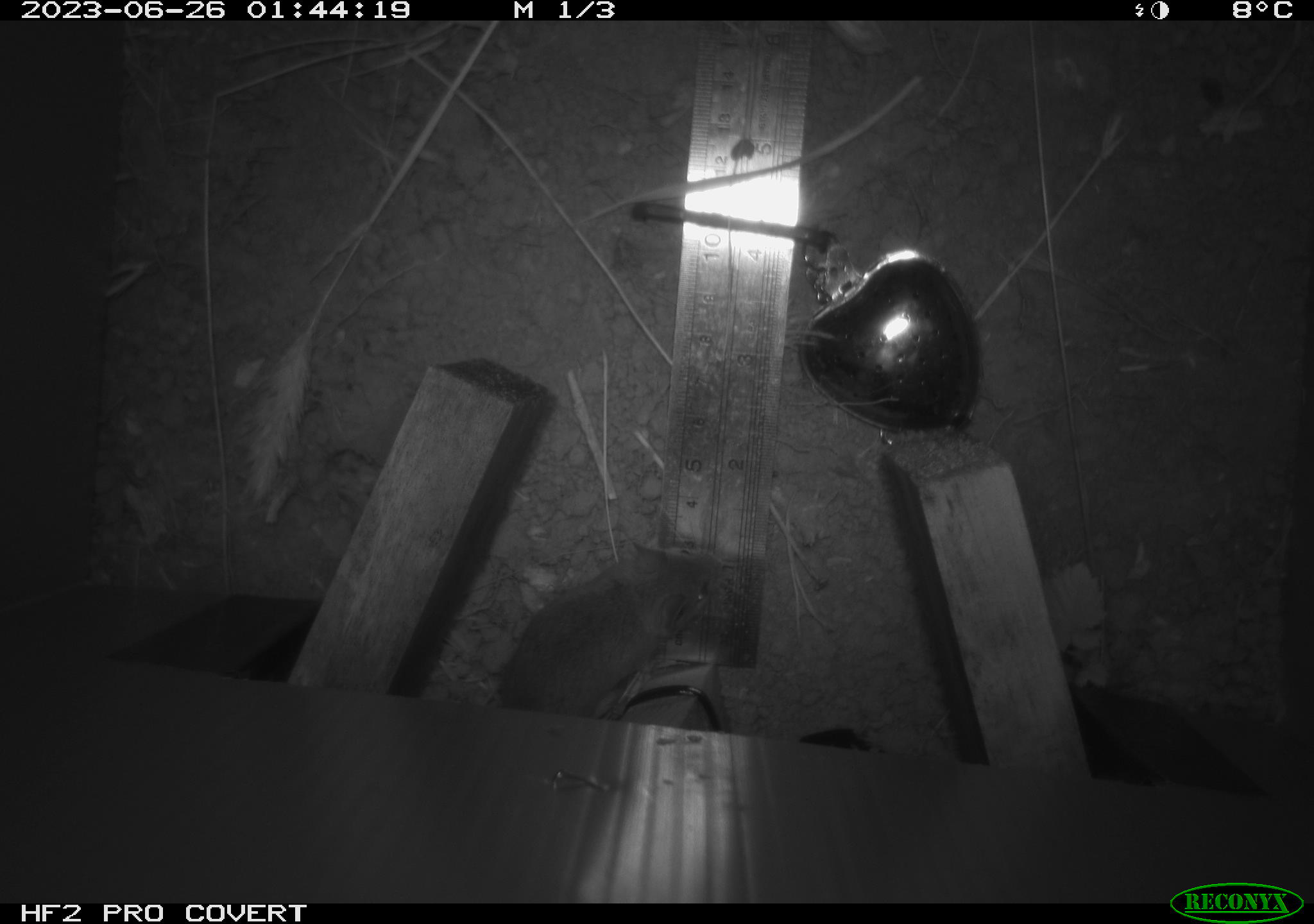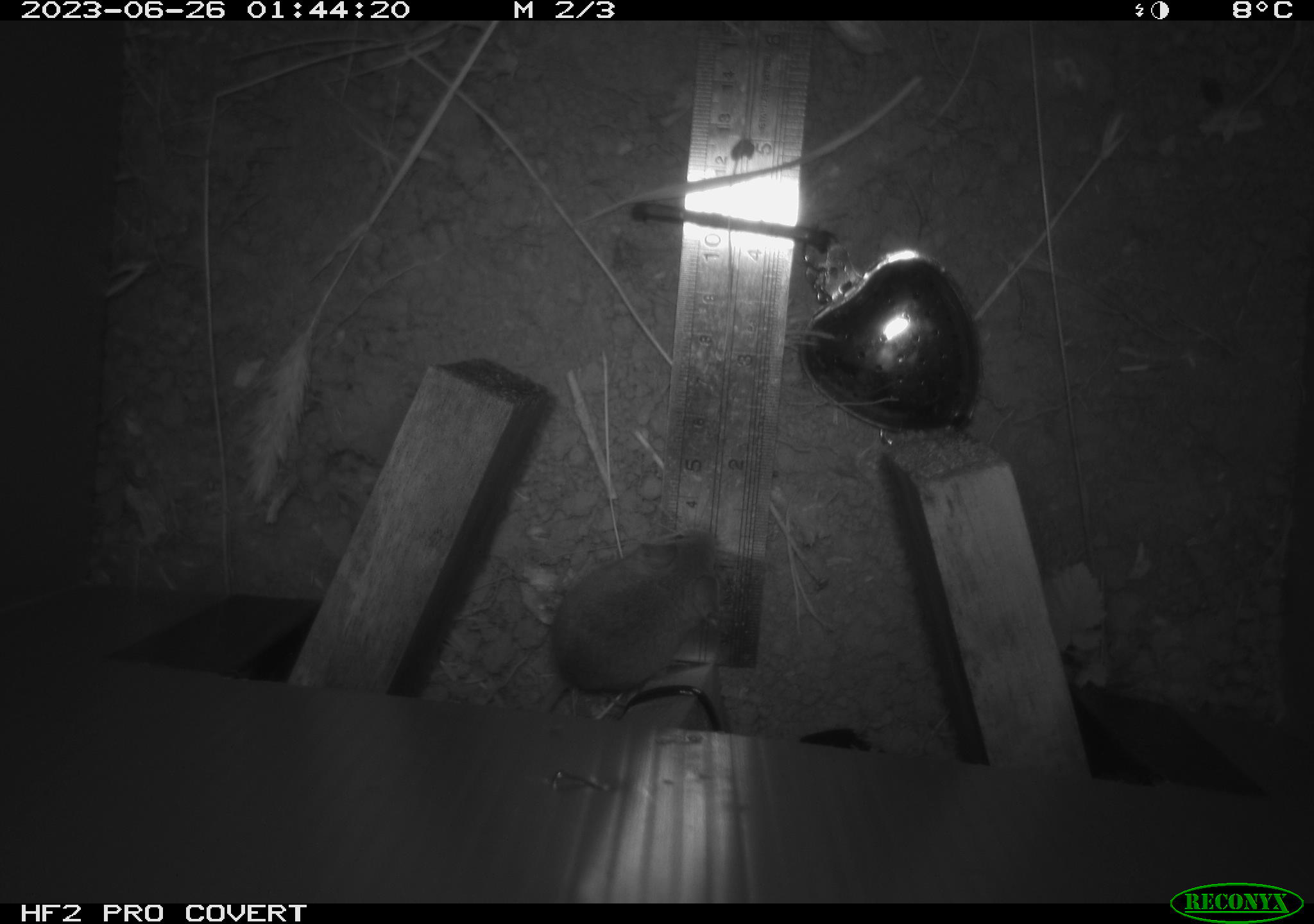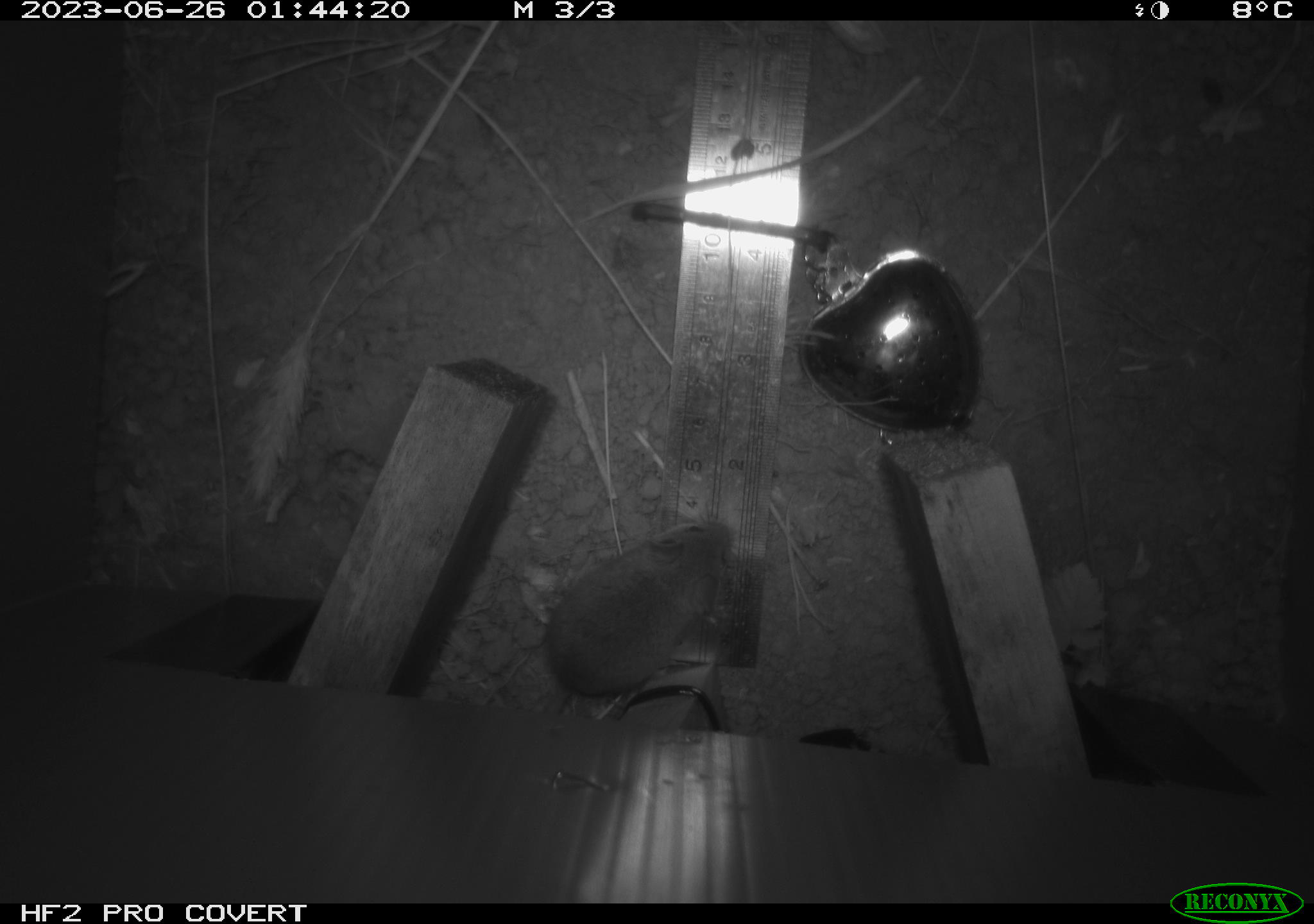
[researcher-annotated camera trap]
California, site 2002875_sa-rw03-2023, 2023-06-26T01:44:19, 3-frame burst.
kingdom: Animalia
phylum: Chordata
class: Mammalia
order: Rodentia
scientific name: Rodentia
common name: mouse species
Mouse species (Rodentia).